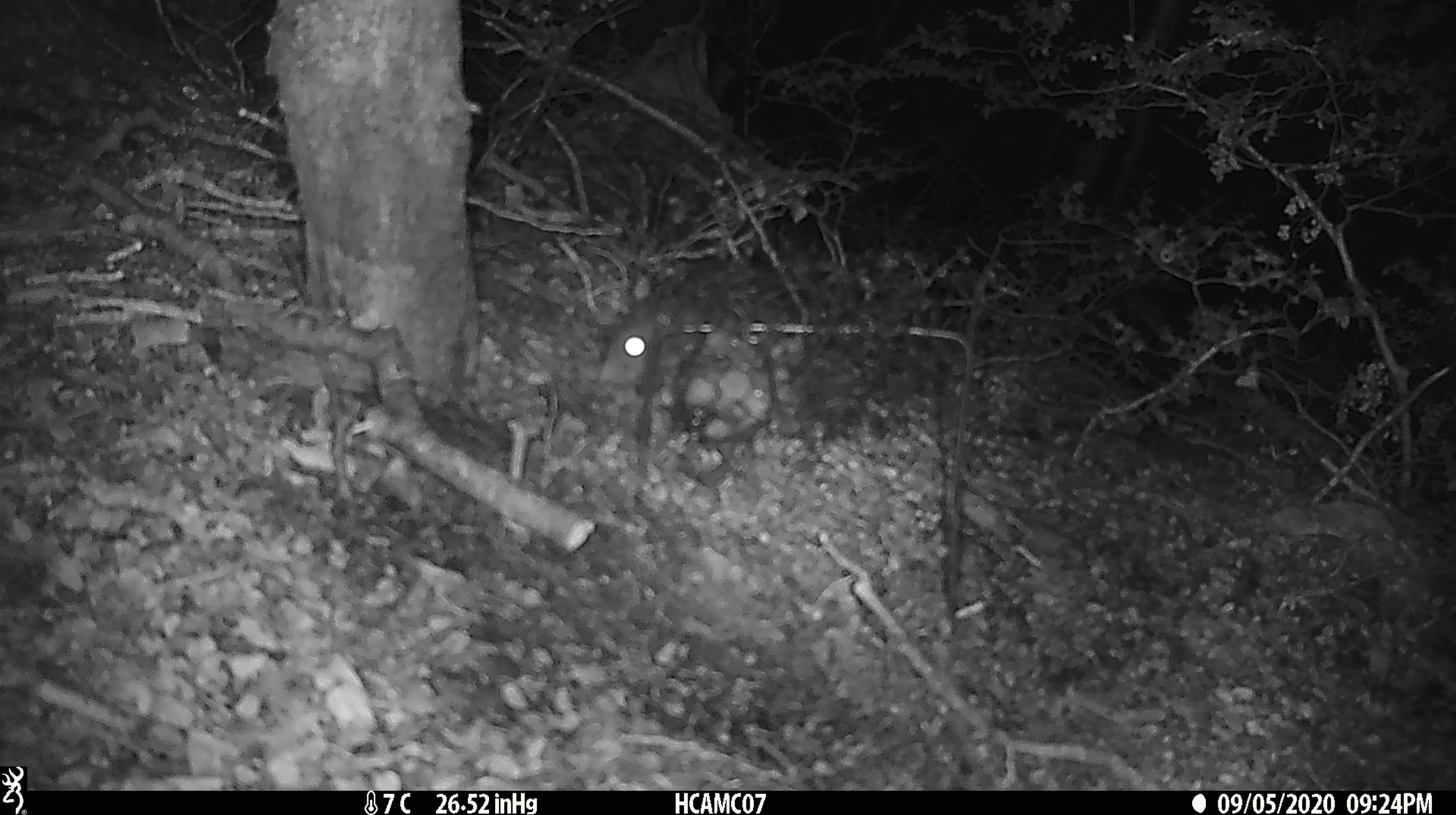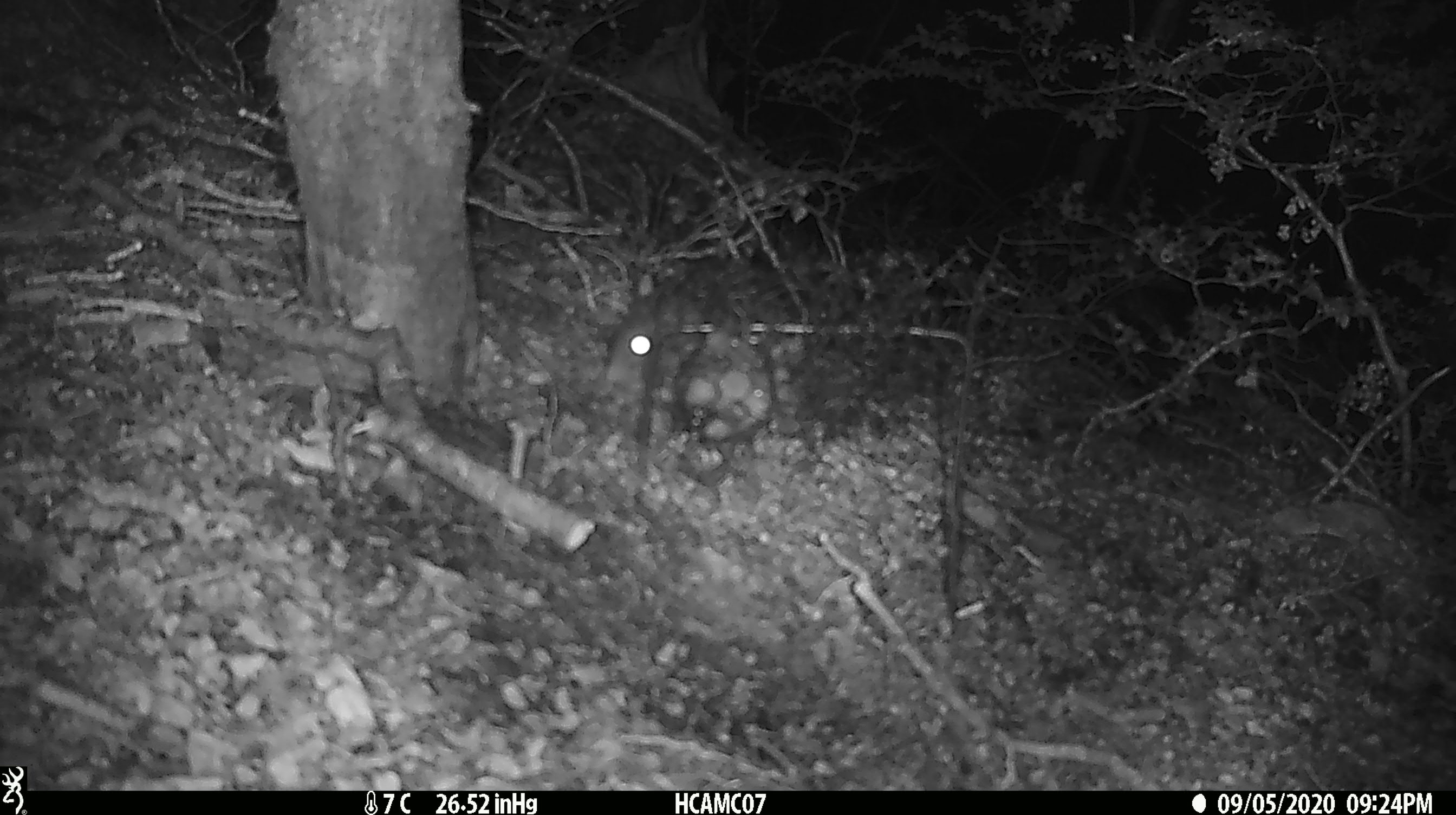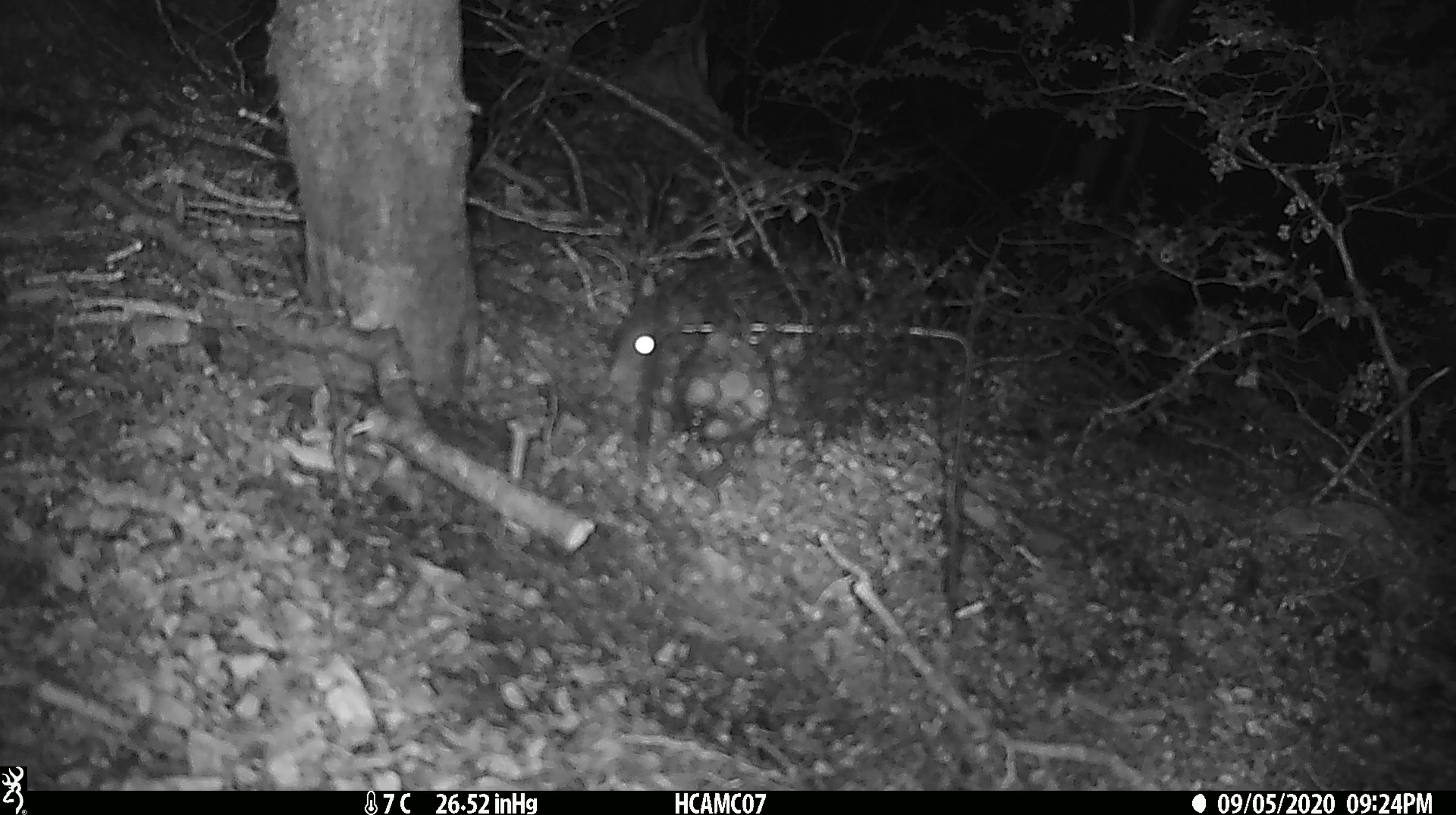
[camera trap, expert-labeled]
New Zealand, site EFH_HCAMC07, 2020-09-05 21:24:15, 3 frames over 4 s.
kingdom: Animalia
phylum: Chordata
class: Mammalia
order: Rodentia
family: Muridae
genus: Rattus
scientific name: Rattus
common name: rat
Rat (Rattus).